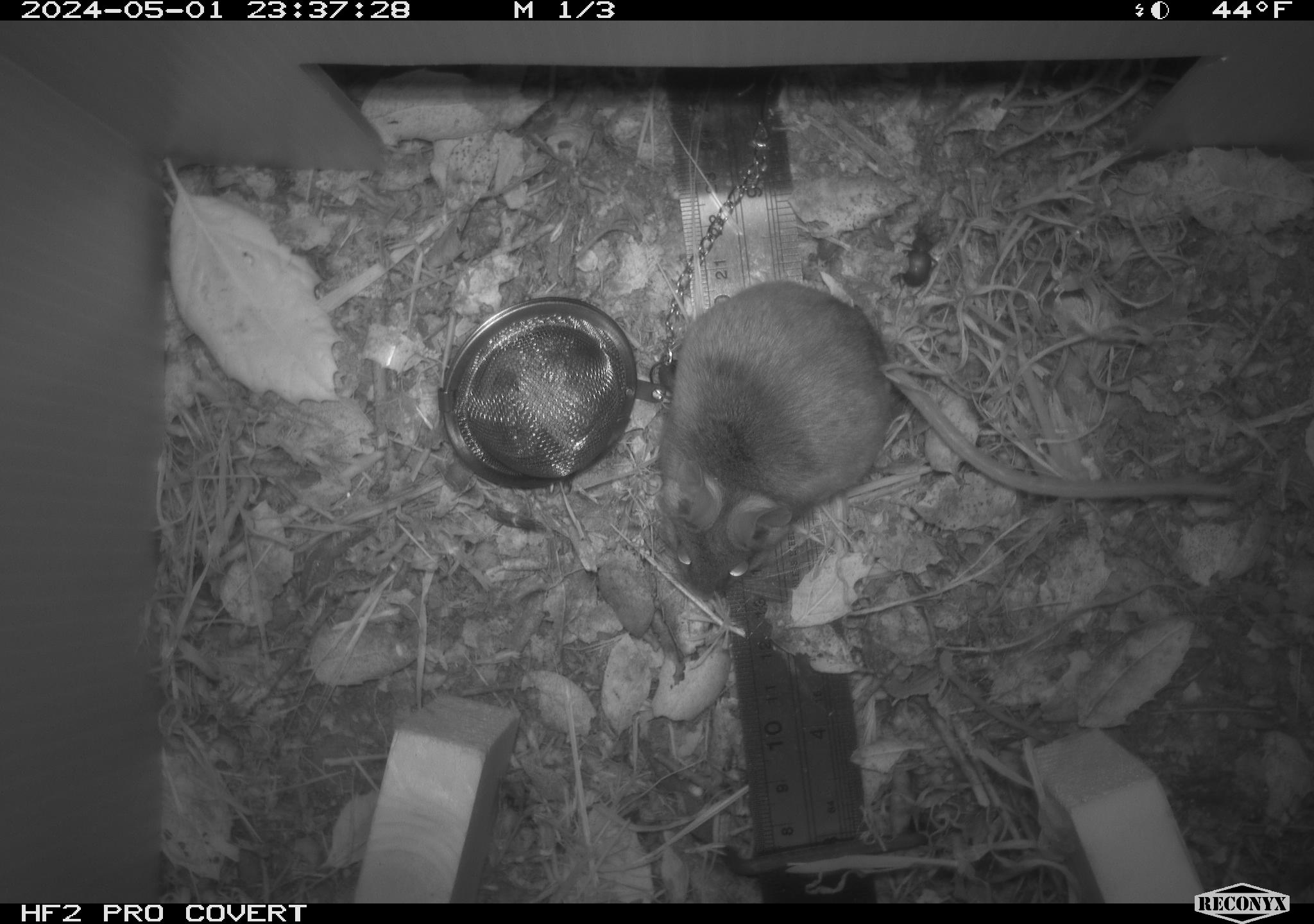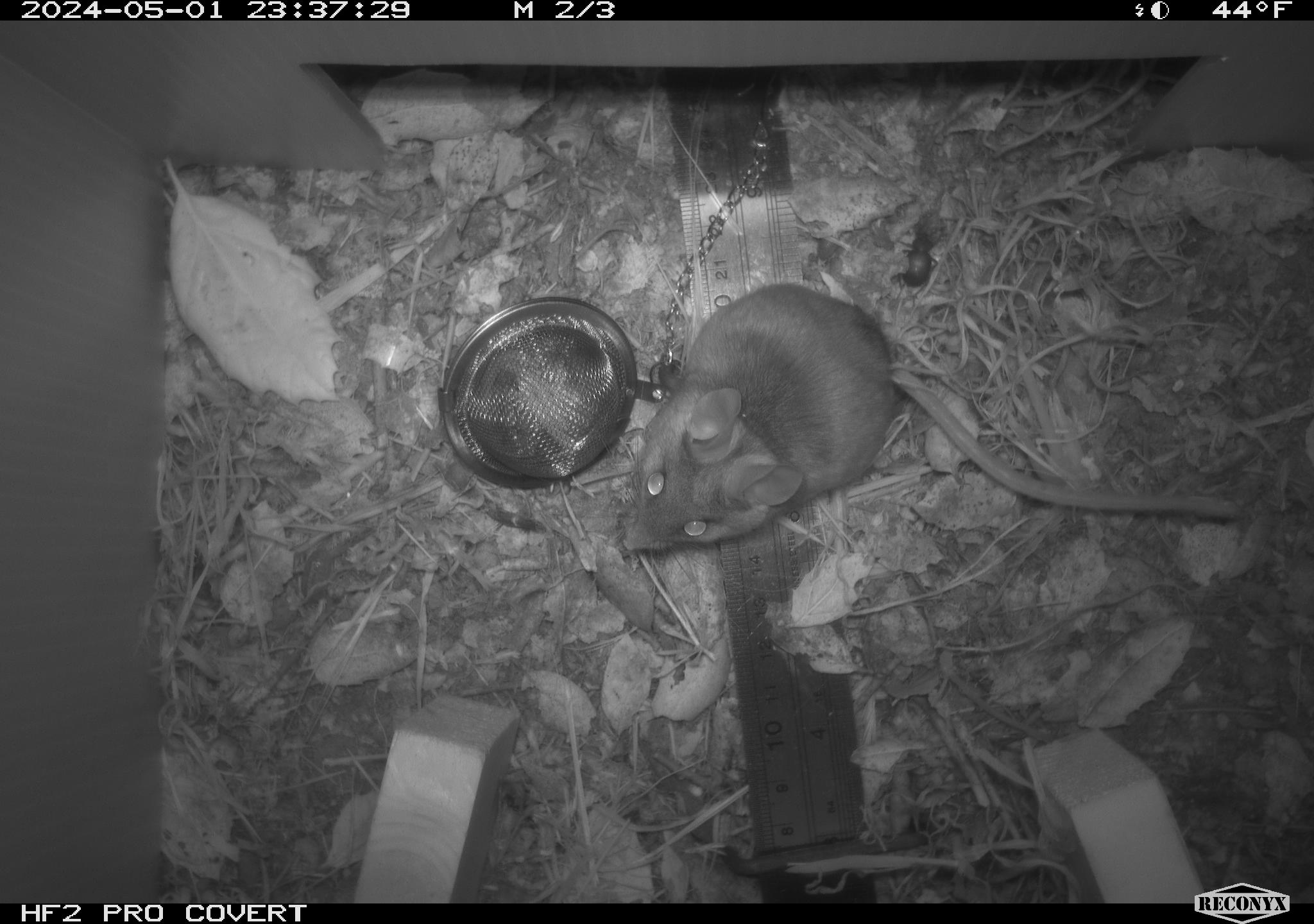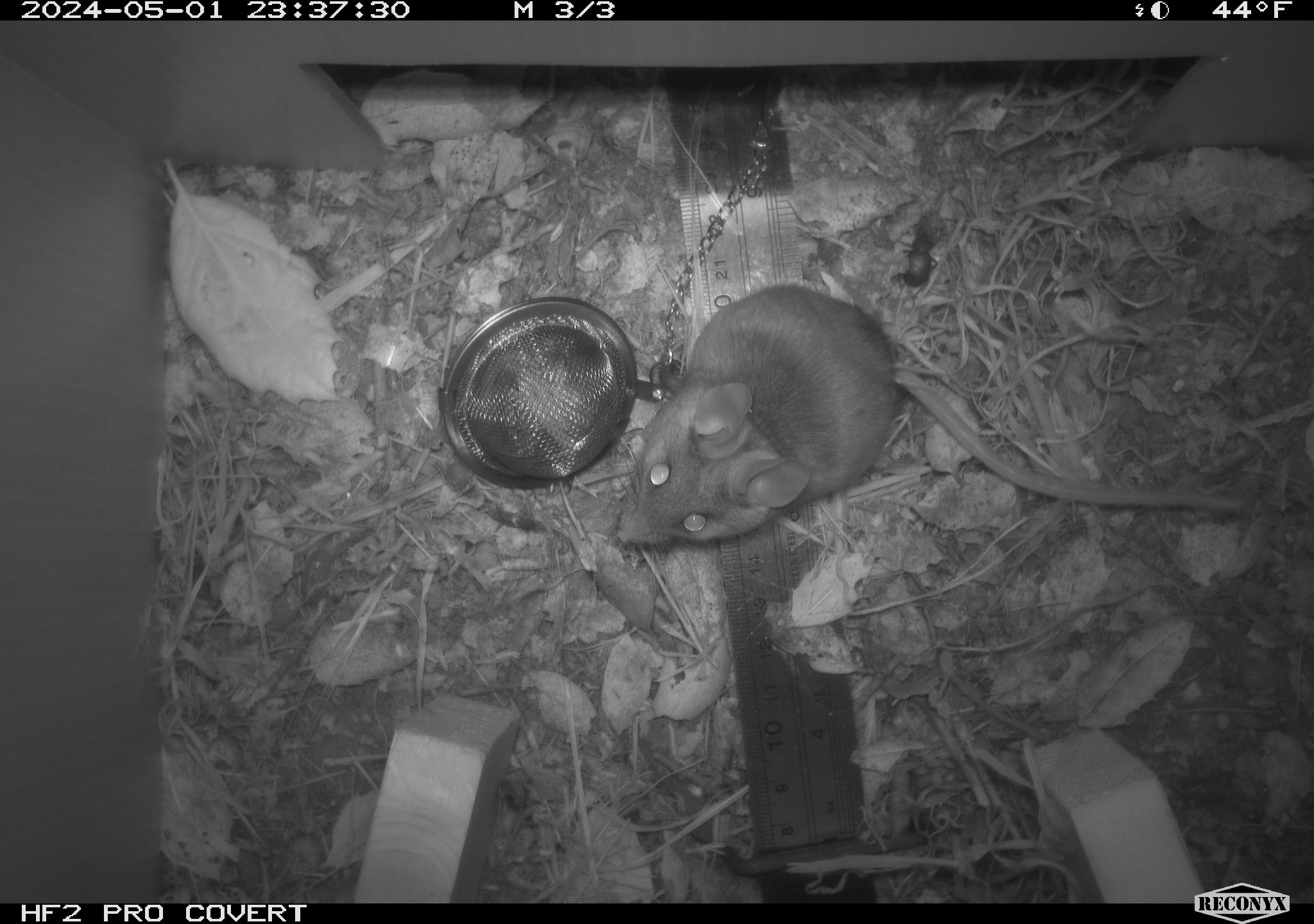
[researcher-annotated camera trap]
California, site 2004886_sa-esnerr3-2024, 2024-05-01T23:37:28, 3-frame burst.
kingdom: Animalia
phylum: Chordata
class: Mammalia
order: Rodentia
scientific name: Rodentia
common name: rodent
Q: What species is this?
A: Rodent (Rodentia).